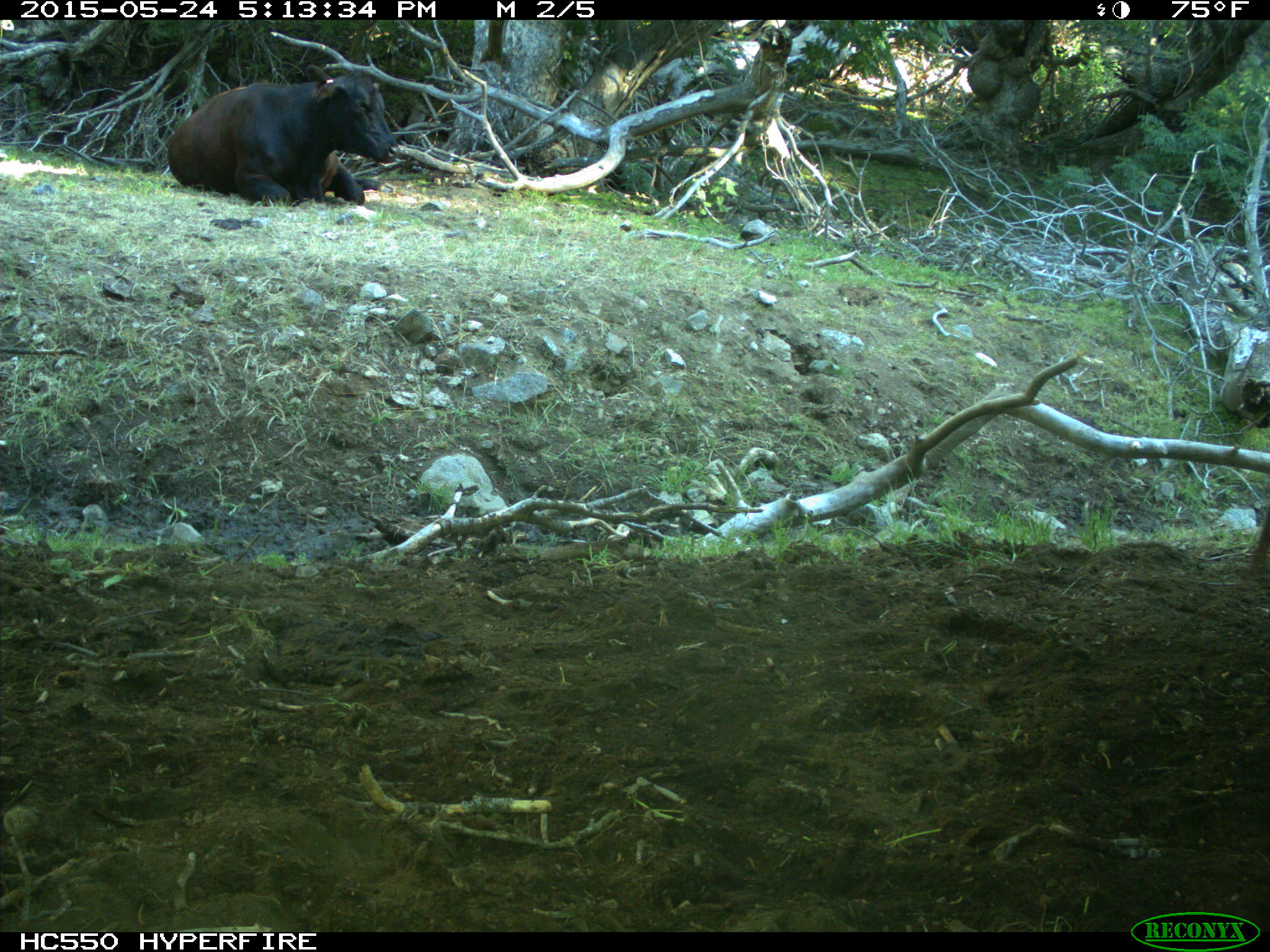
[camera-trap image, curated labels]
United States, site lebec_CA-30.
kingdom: Animalia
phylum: Chordata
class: Mammalia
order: Artiodactyla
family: Bovidae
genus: Bos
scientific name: Bos taurus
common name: domestic cow